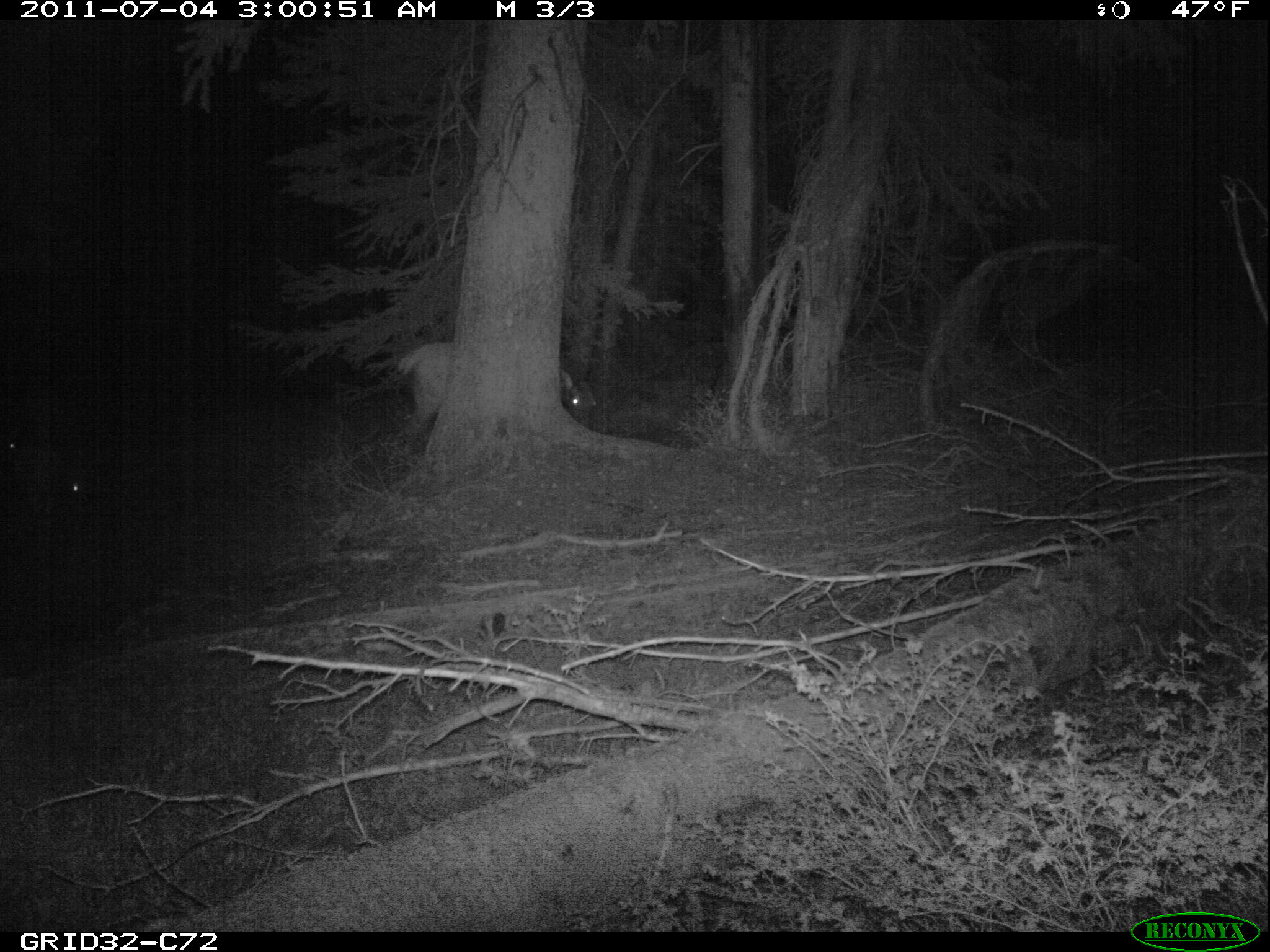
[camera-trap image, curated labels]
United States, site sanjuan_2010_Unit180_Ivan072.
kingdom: Animalia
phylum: Chordata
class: Mammalia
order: Artiodactyla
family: Cervidae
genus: Cervus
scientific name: Cervus elaphus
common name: red deer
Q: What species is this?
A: Cervus elaphus (red deer).